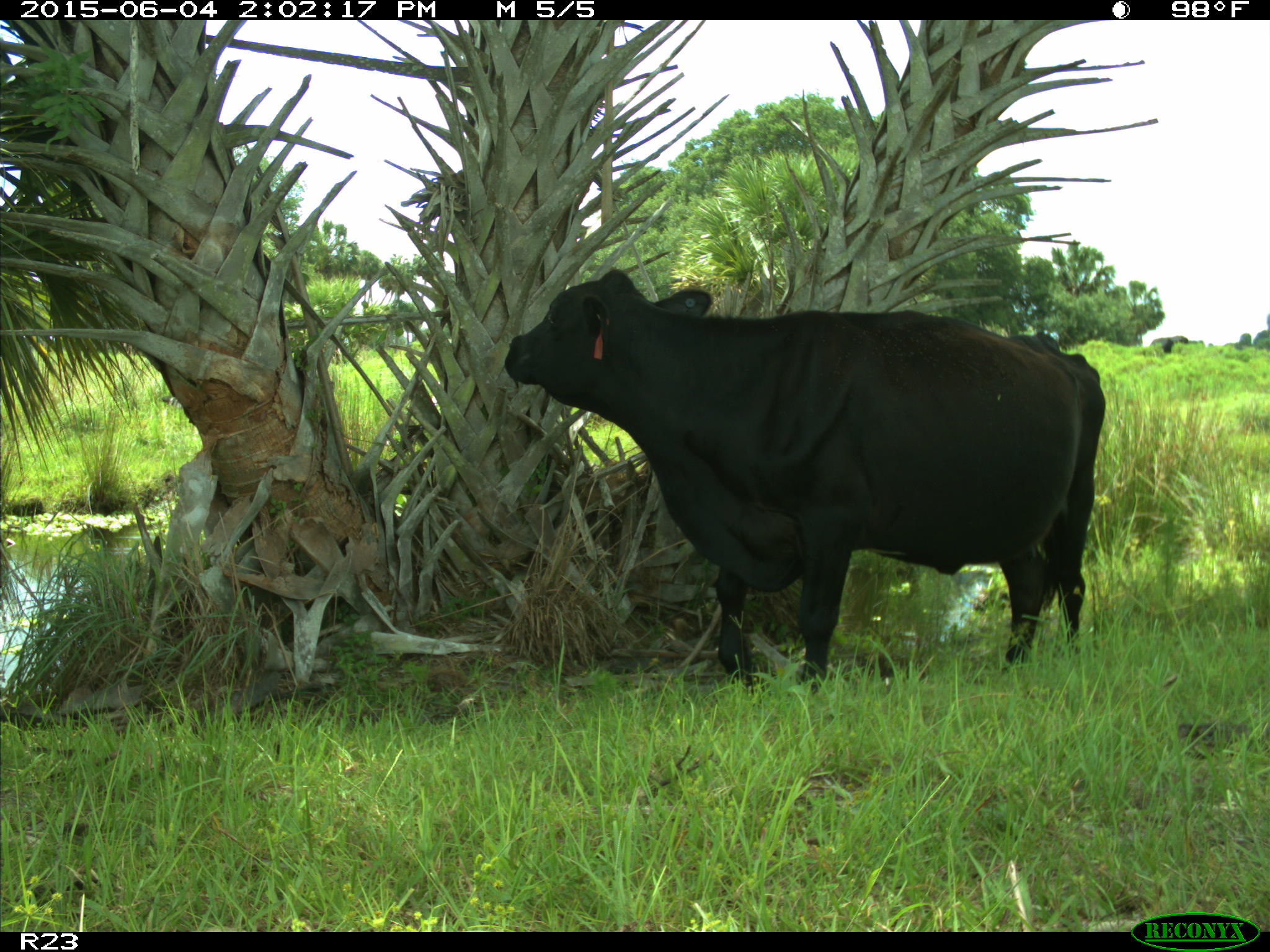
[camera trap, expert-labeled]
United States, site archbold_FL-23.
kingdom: Animalia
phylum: Chordata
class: Mammalia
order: Artiodactyla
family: Bovidae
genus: Bos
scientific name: Bos taurus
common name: domestic cow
Bos taurus (domestic cow).